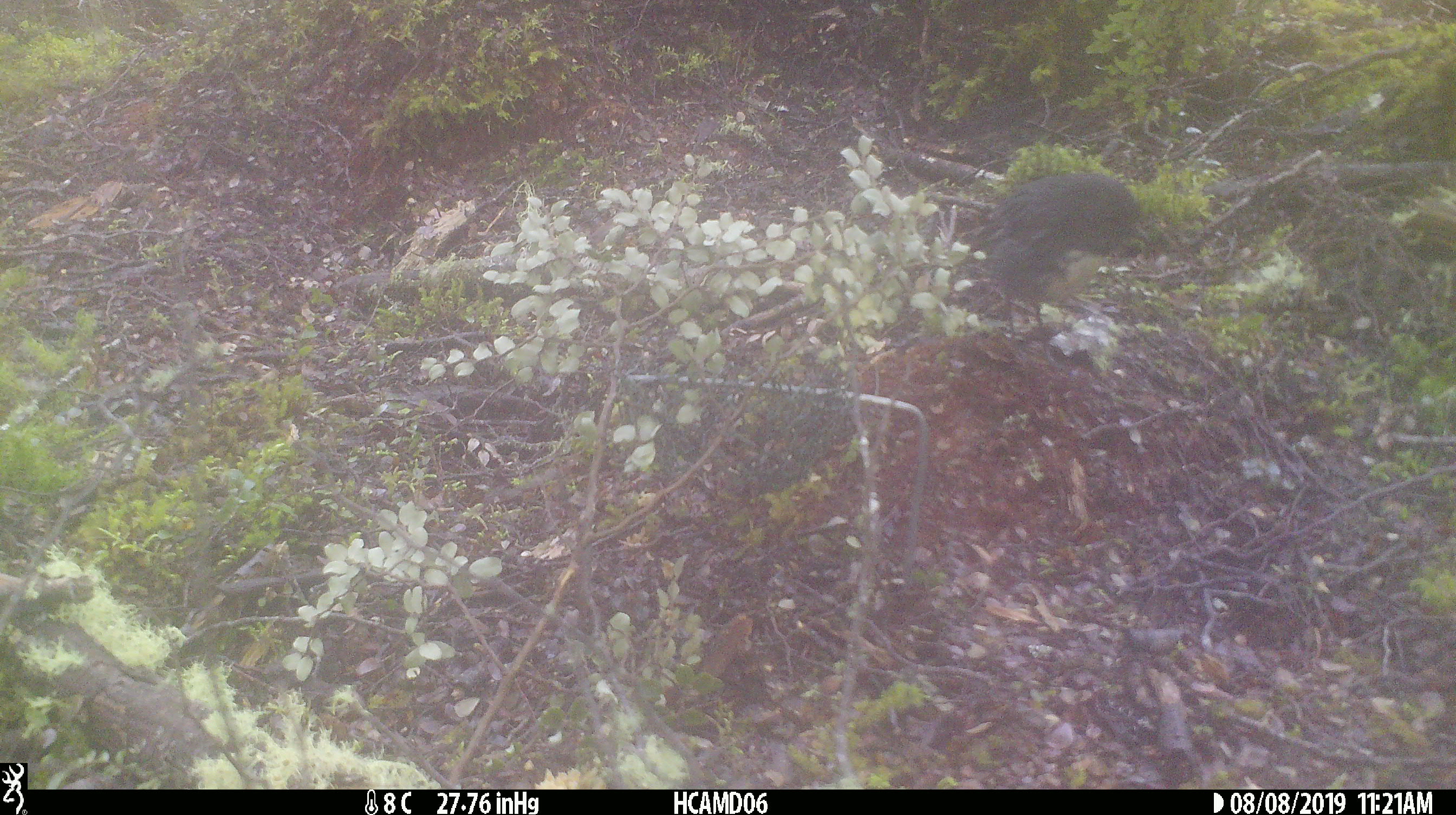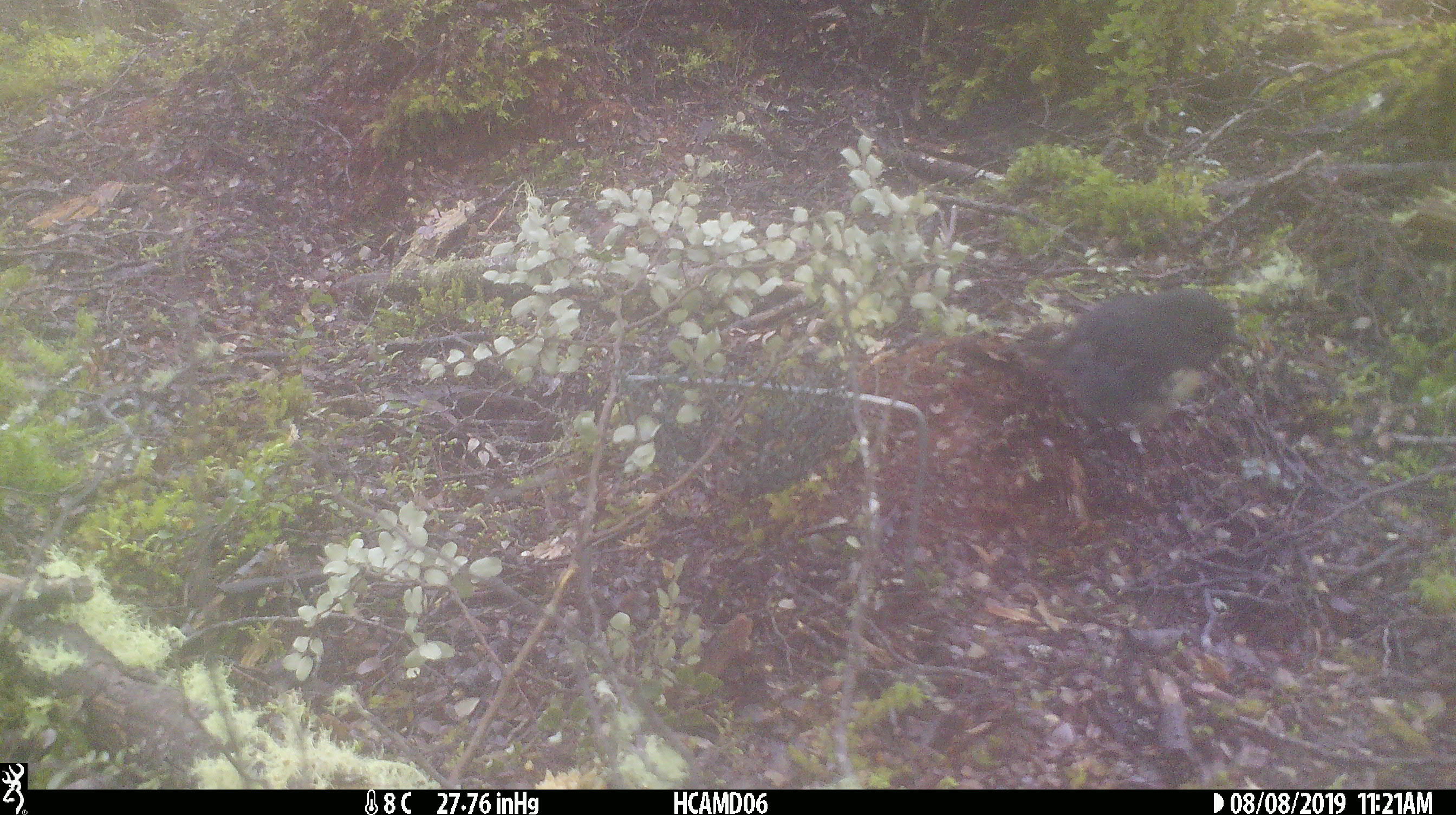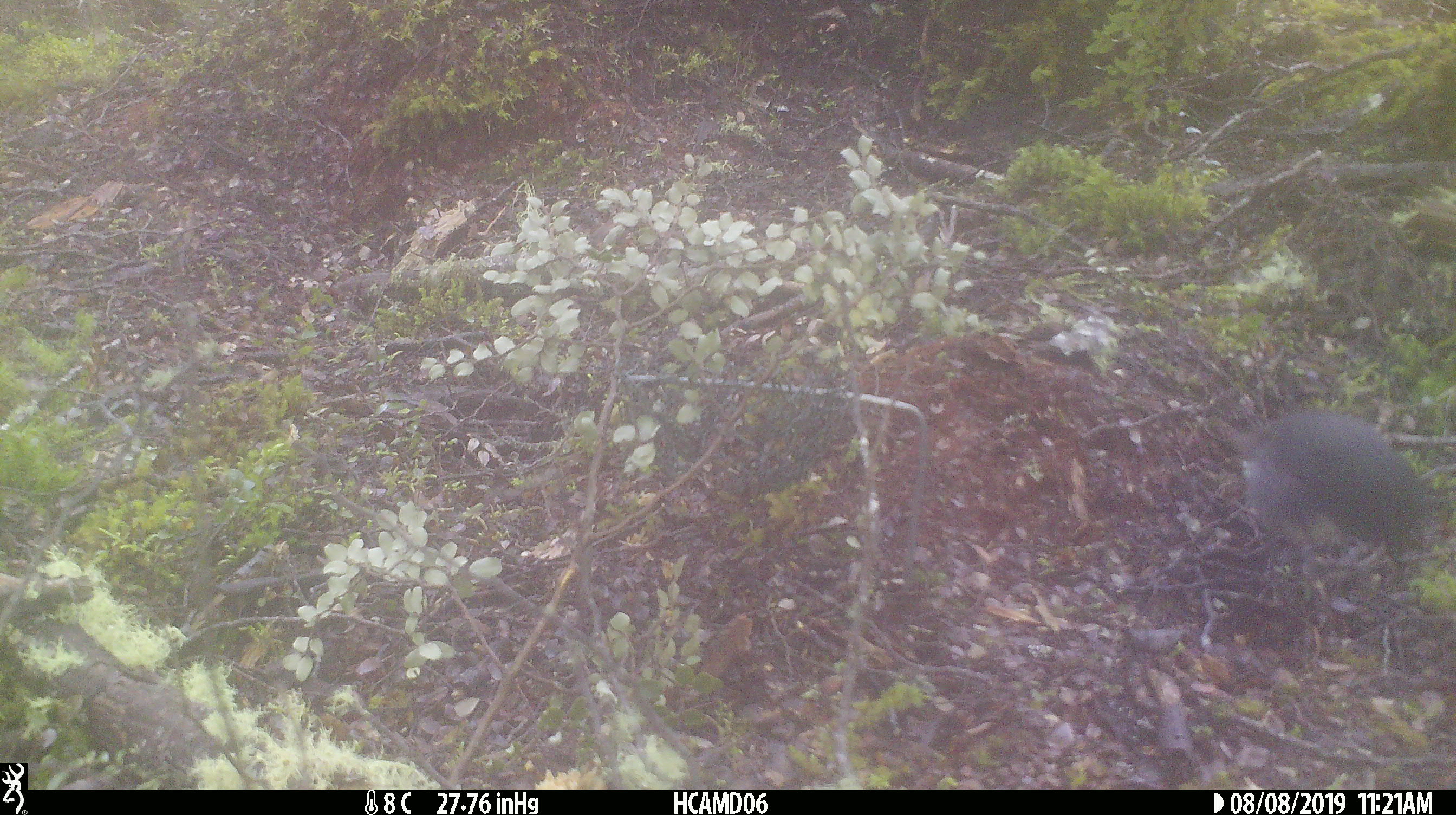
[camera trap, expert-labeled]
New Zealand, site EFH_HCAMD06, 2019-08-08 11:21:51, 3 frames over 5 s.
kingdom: Animalia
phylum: Chordata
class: Aves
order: Passeriformes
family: Petroicidae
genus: Petroica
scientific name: Petroica australis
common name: new zealand robin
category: robin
Robin (new zealand robin) (Petroica australis).